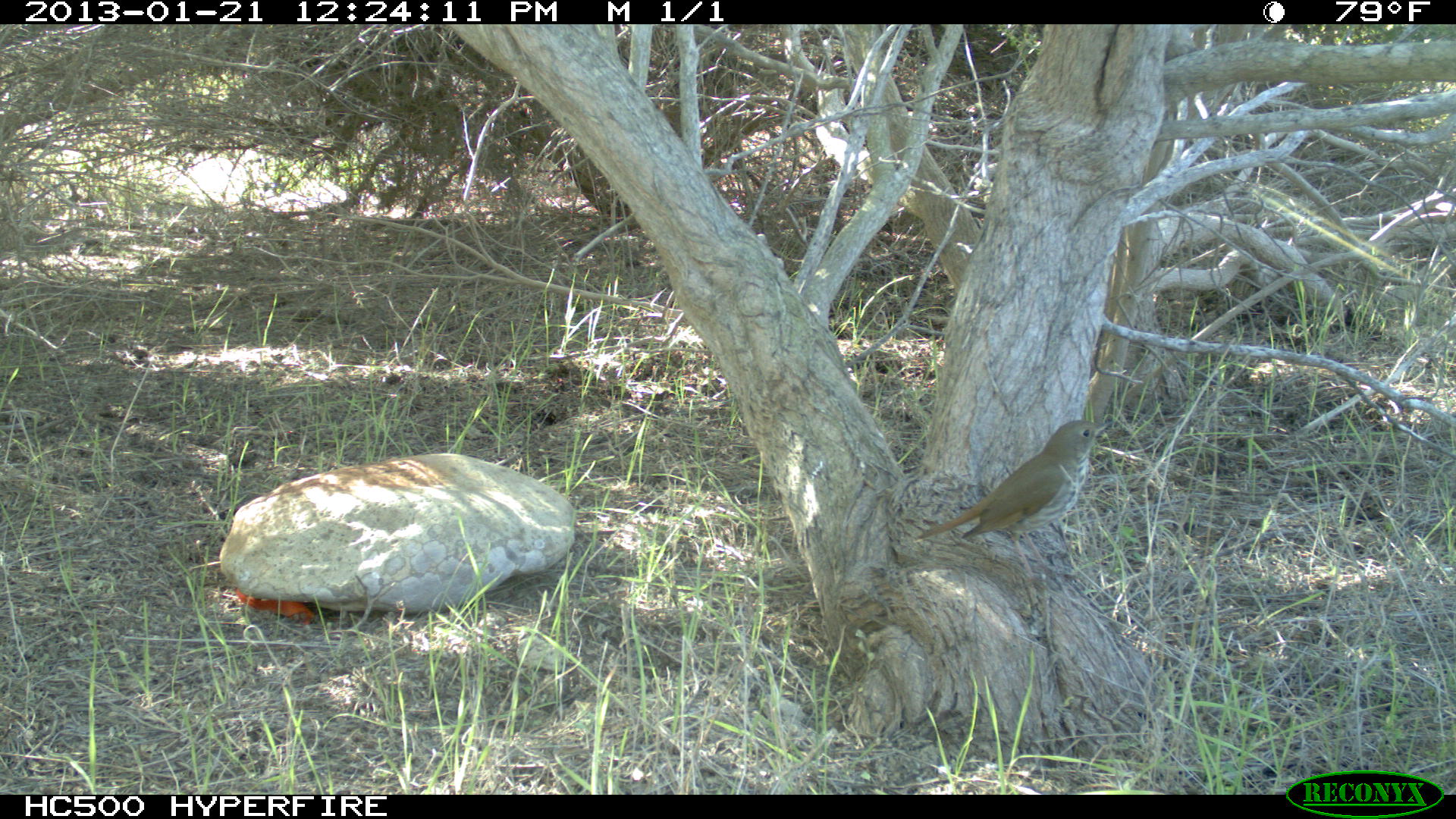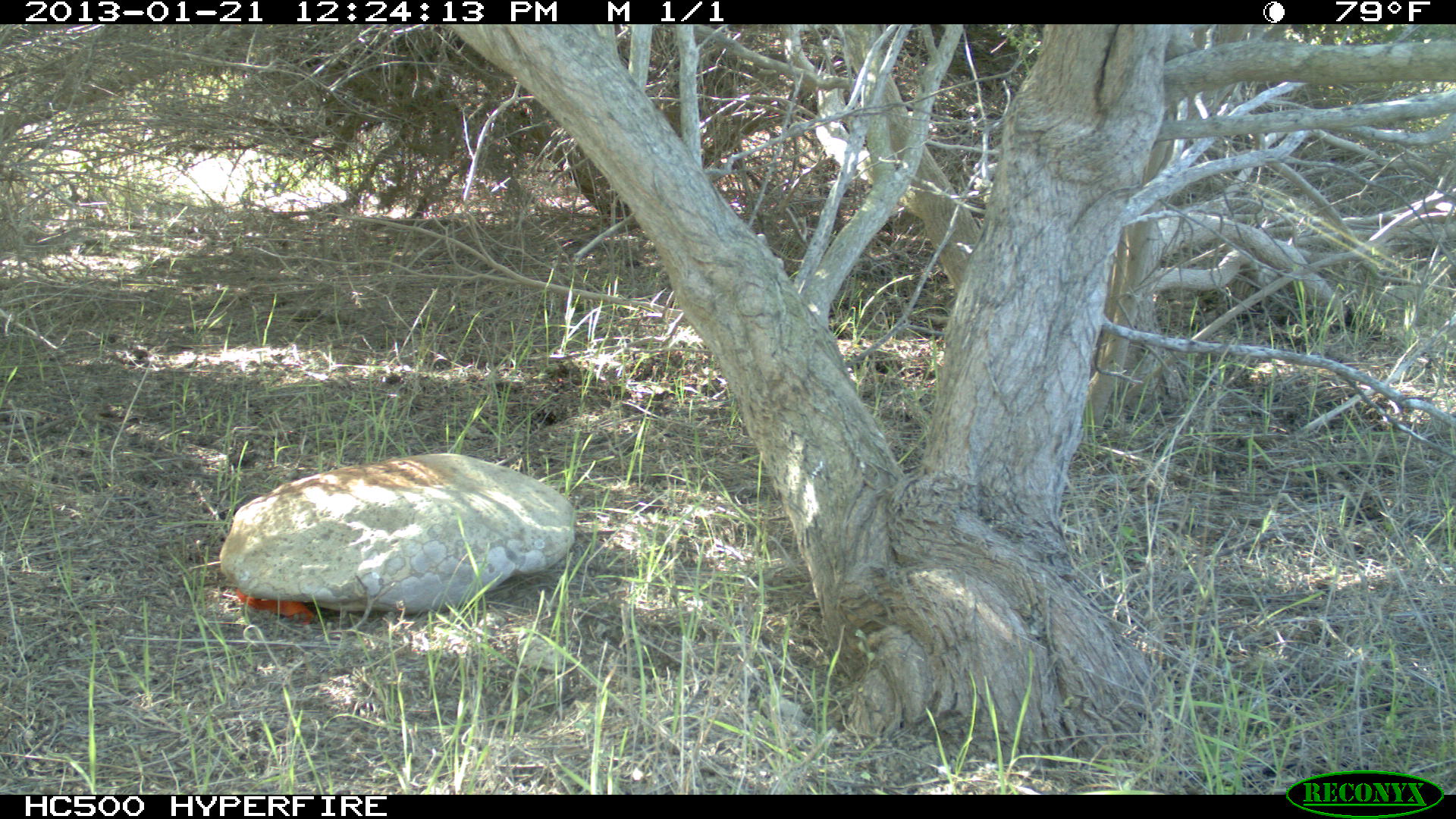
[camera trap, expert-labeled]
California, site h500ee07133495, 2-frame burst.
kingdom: Animalia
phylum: Chordata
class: Aves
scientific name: Aves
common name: bird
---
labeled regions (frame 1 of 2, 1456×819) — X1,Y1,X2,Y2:
bird: 912,420,1114,583